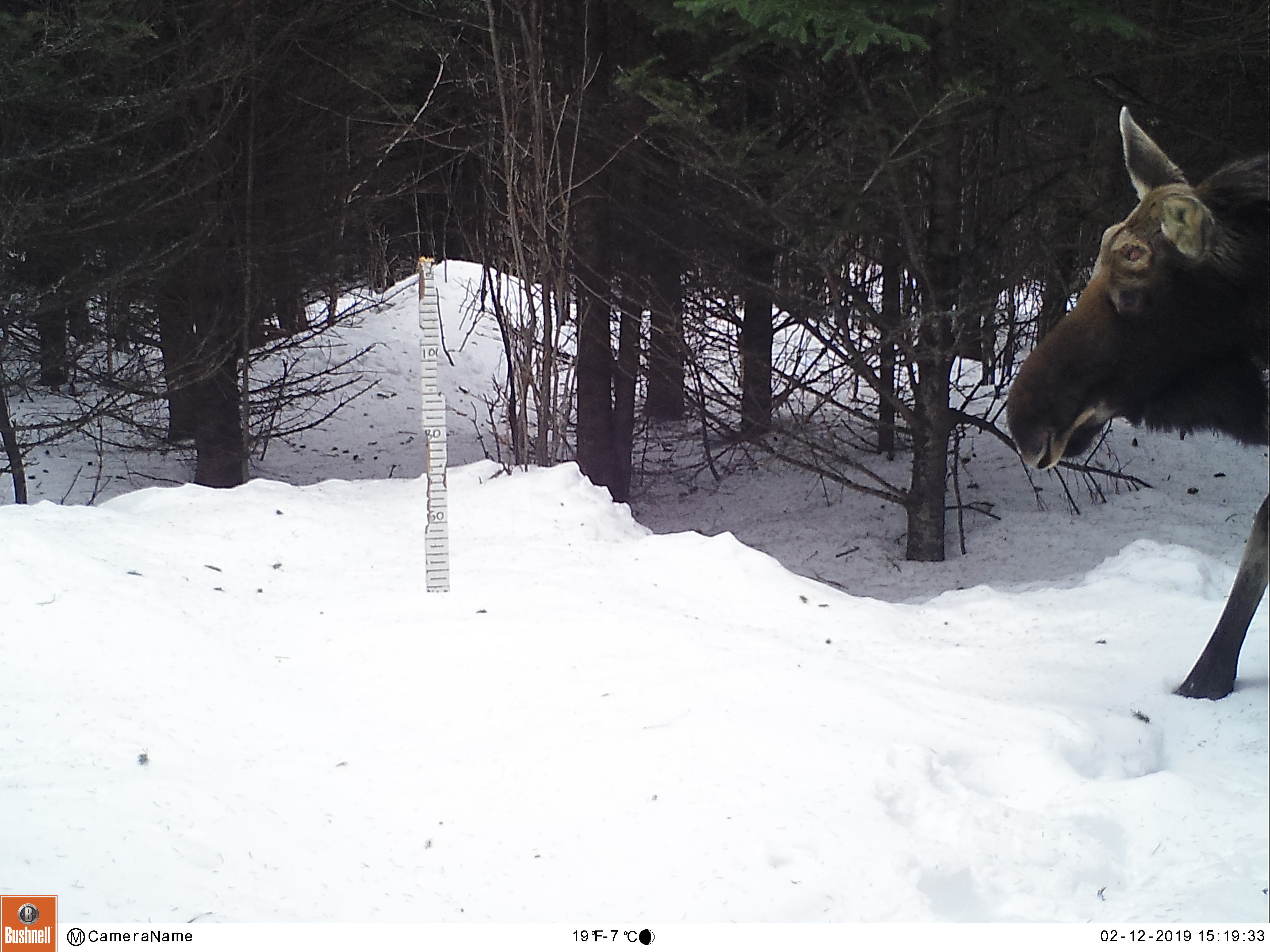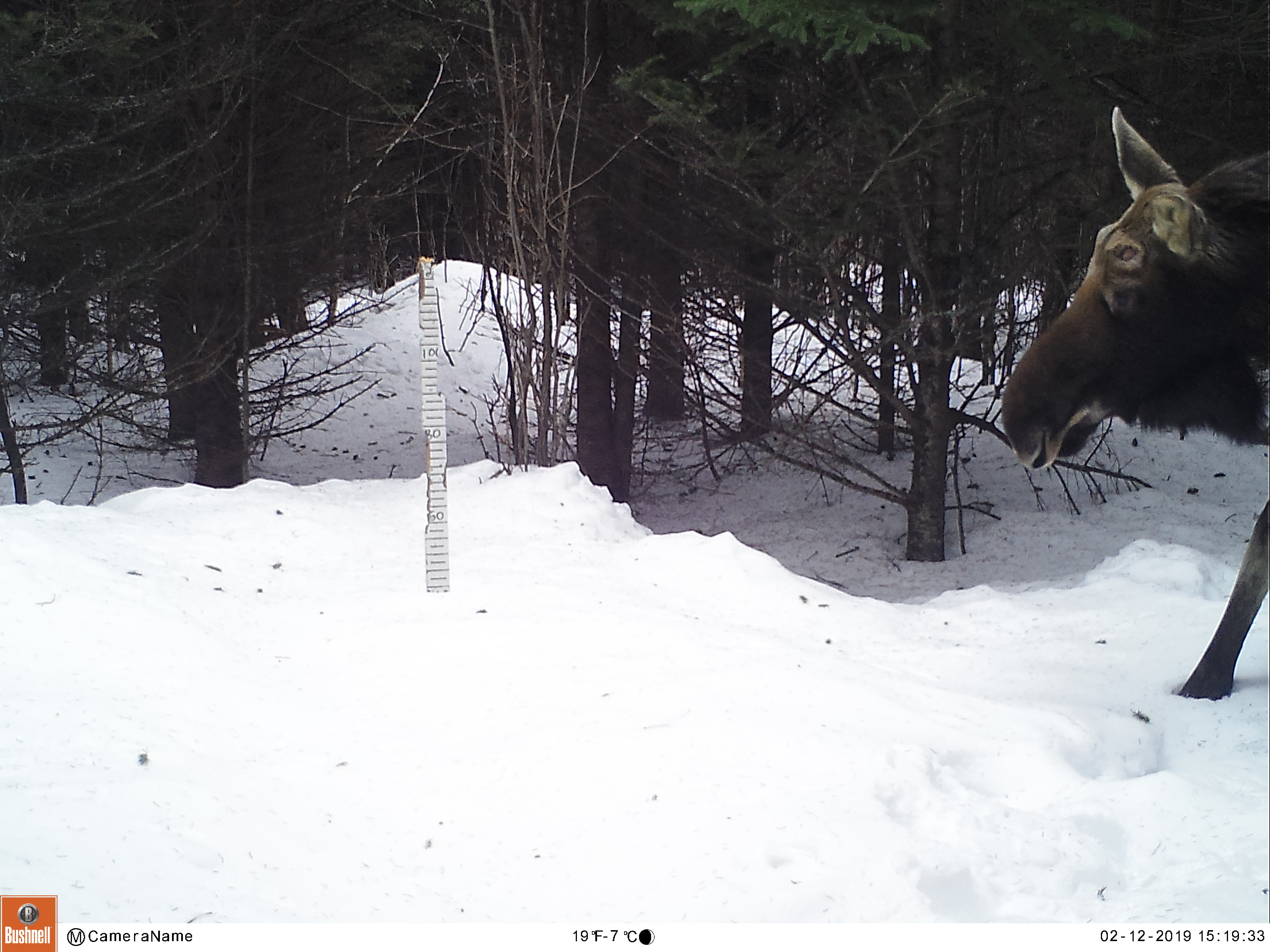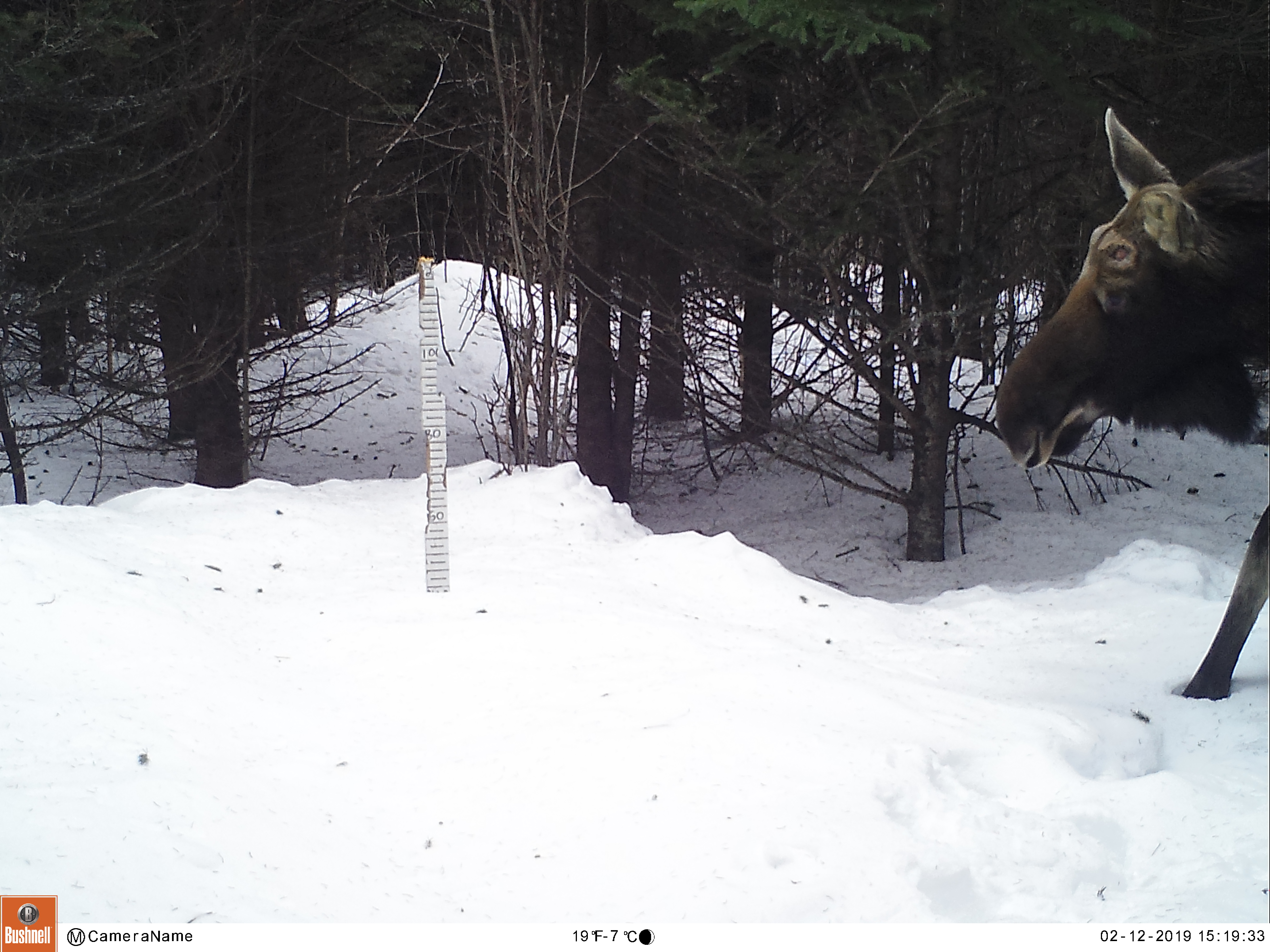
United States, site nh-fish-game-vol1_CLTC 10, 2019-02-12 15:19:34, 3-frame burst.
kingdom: Animalia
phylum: Chordata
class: Mammalia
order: Artiodactyla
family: Cervidae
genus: Alces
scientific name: Alces alces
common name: moose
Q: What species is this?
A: Moose (Alces alces).